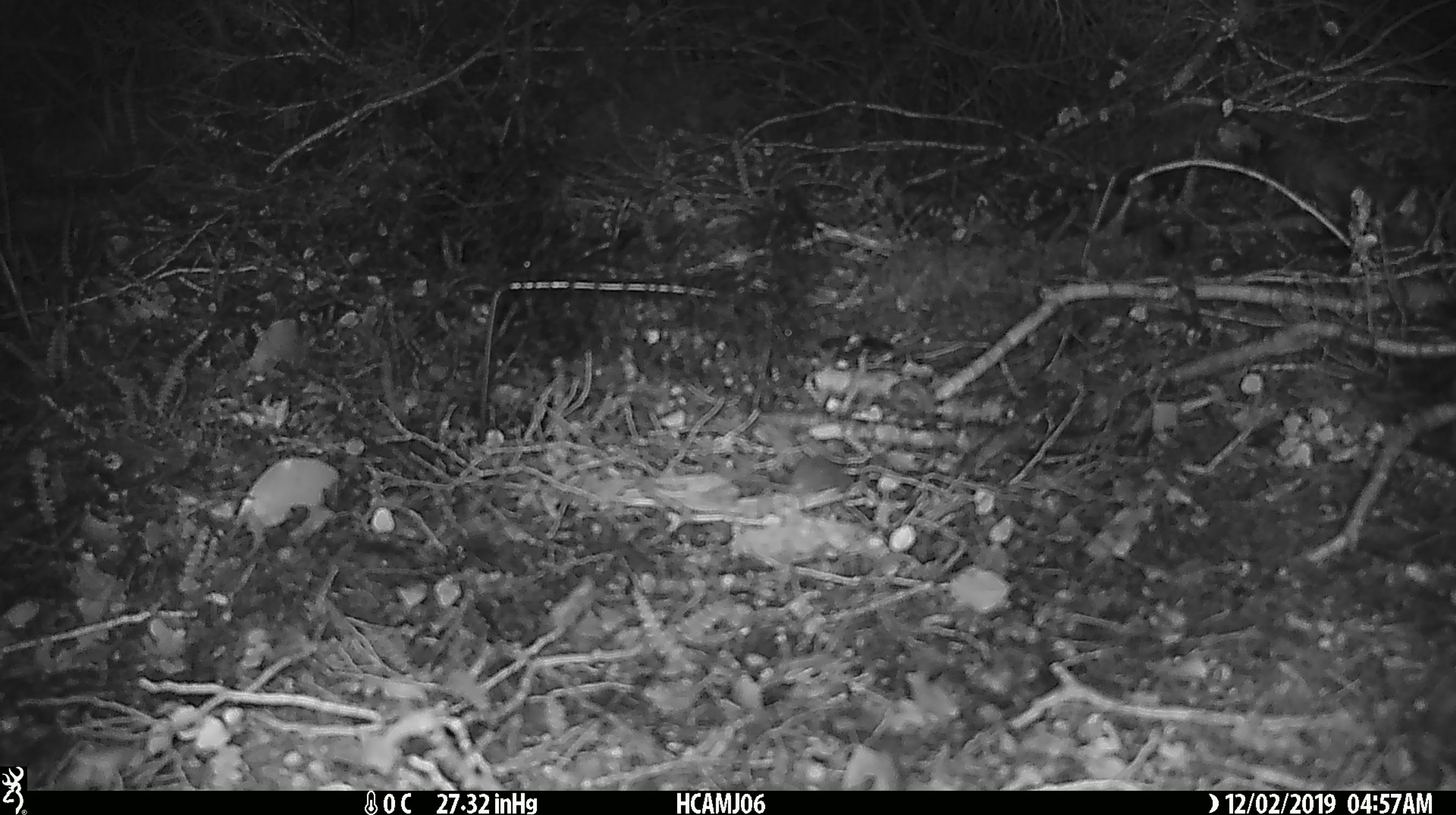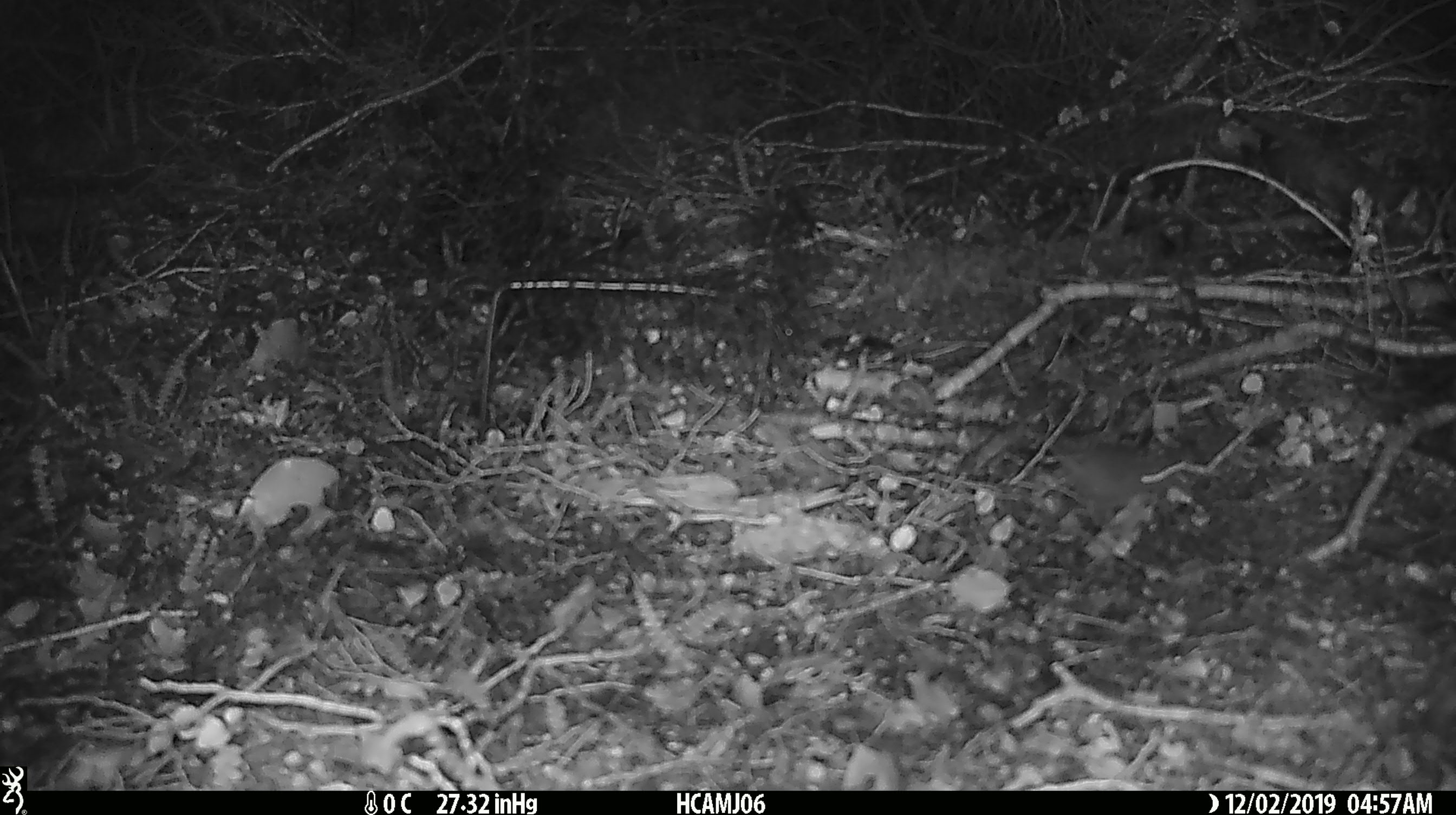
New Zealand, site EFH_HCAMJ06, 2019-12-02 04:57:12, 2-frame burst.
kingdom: Animalia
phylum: Chordata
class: Mammalia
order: Rodentia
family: Muridae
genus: Mus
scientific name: Mus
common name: mouse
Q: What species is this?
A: Mouse (Mus).